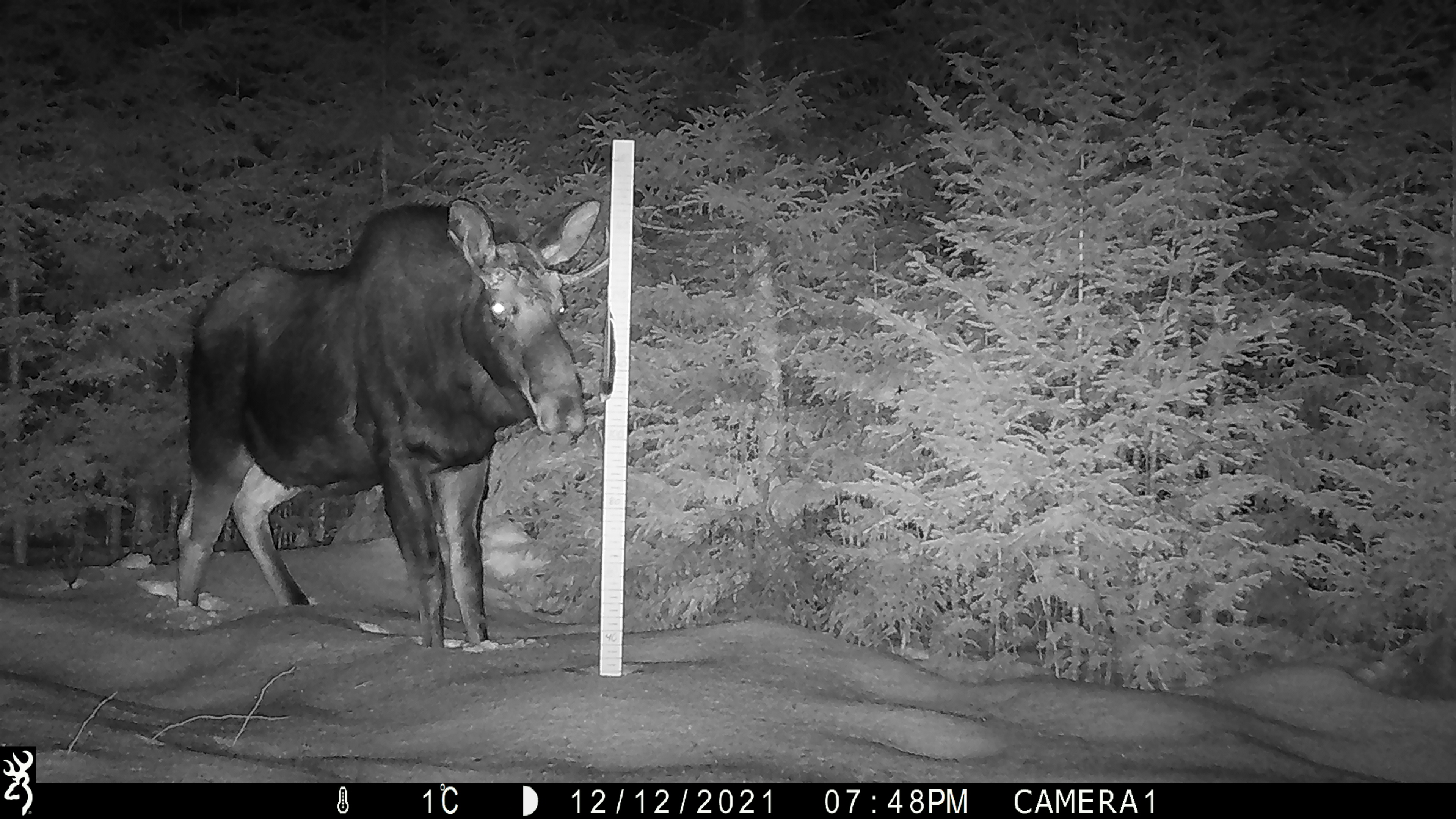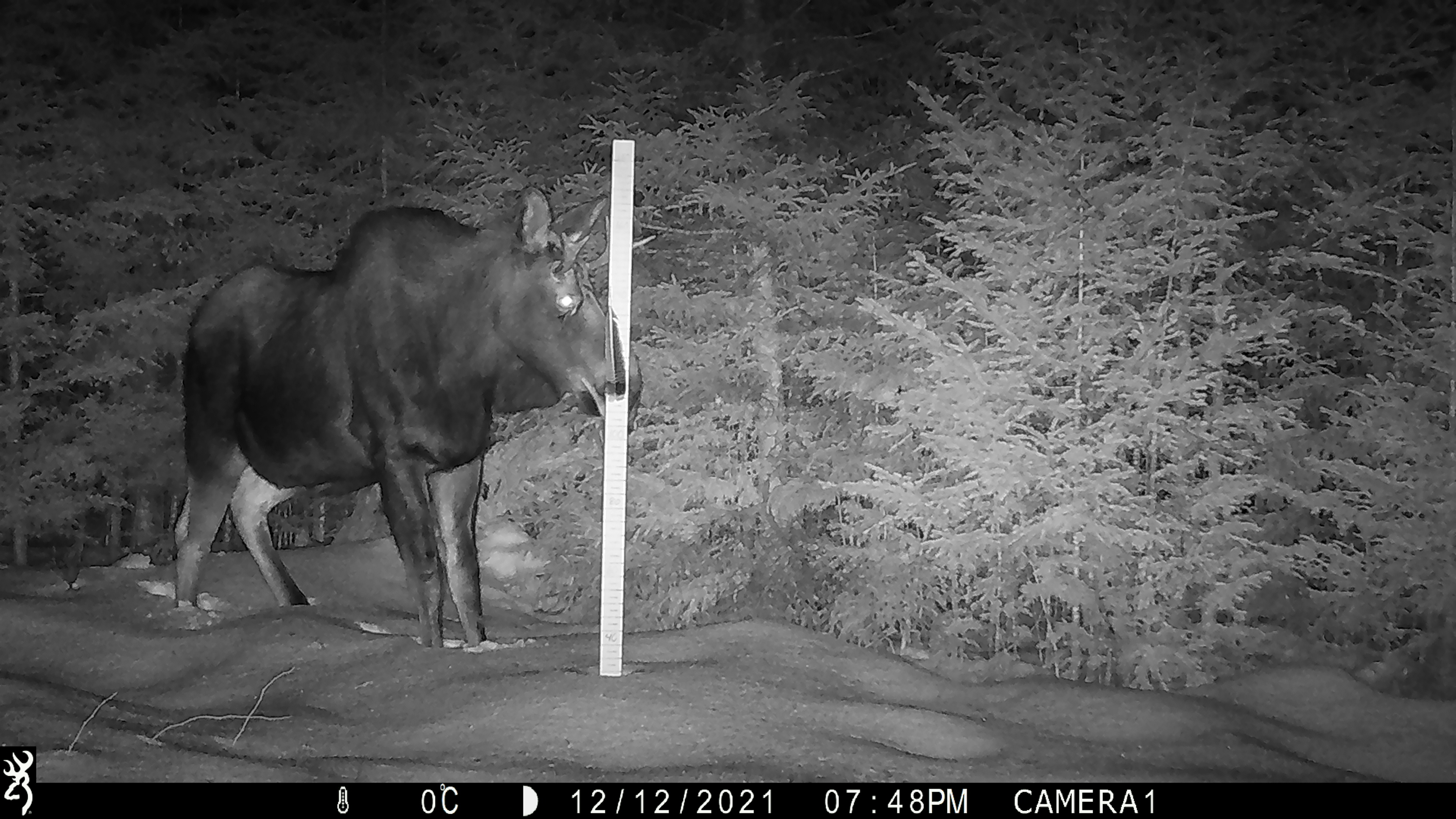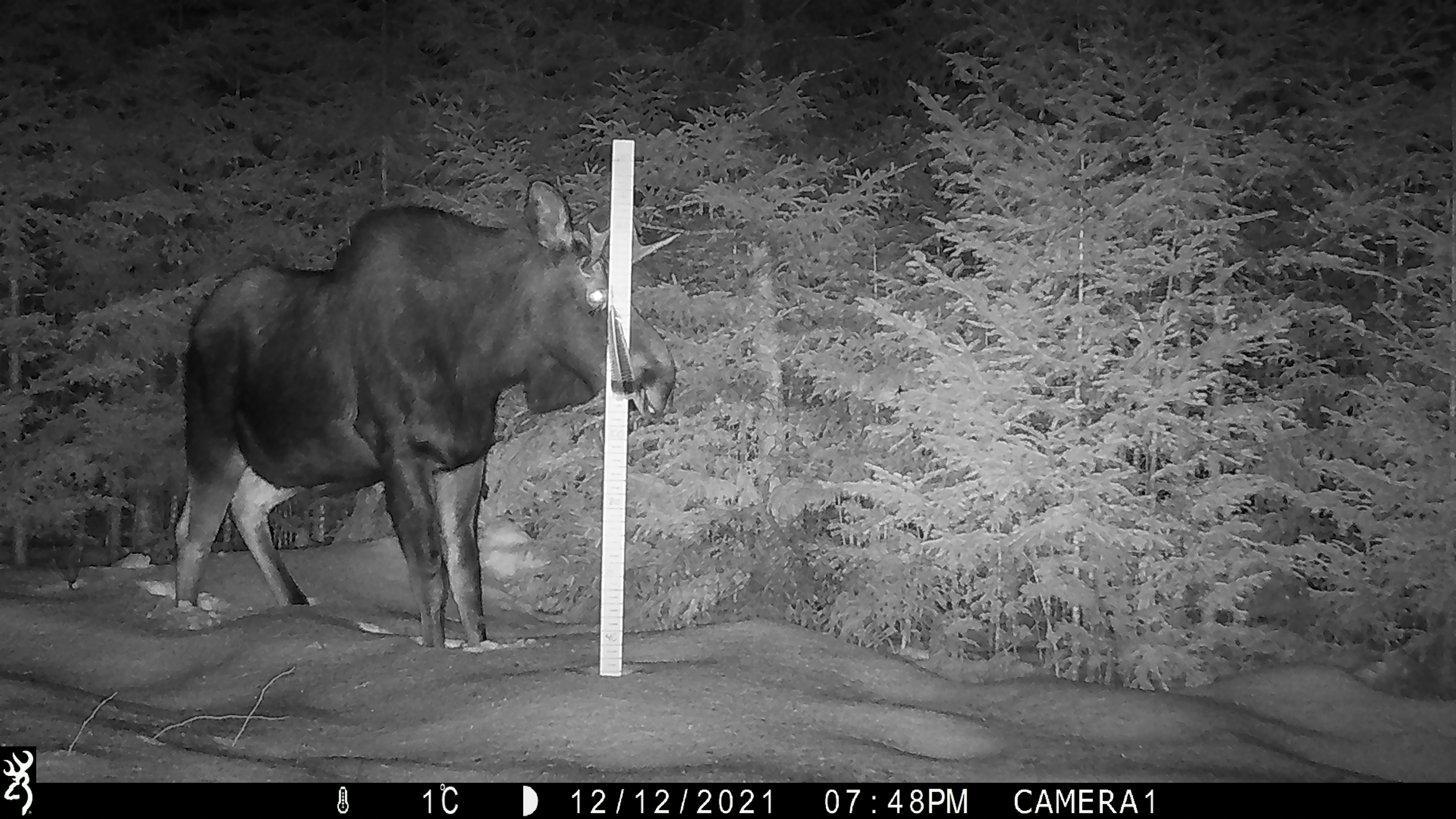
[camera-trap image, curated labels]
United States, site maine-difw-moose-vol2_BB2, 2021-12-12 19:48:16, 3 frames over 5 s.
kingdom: Animalia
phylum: Chordata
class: Mammalia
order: Artiodactyla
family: Cervidae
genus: Alces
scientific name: Alces alces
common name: moose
Moose (Alces alces).